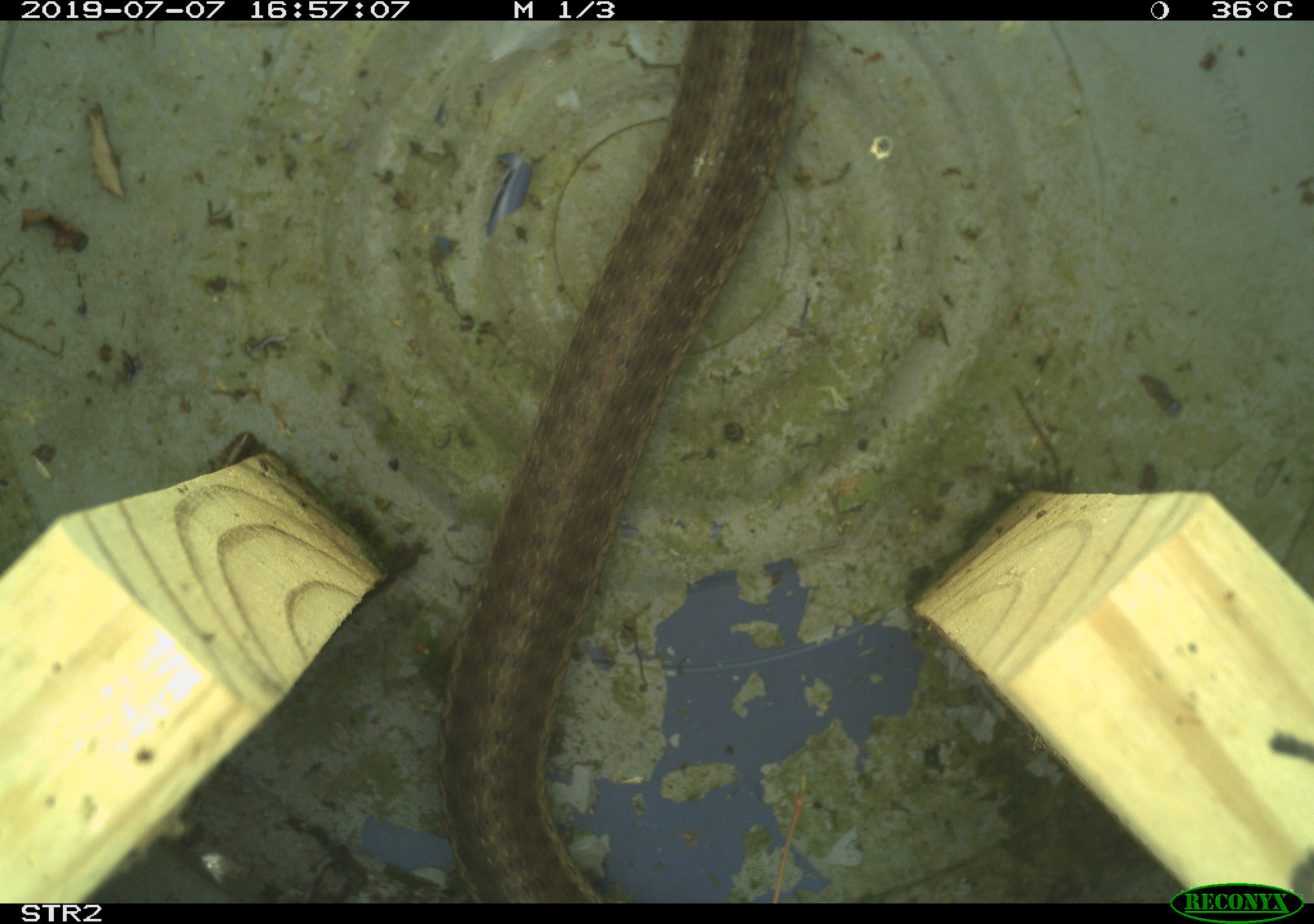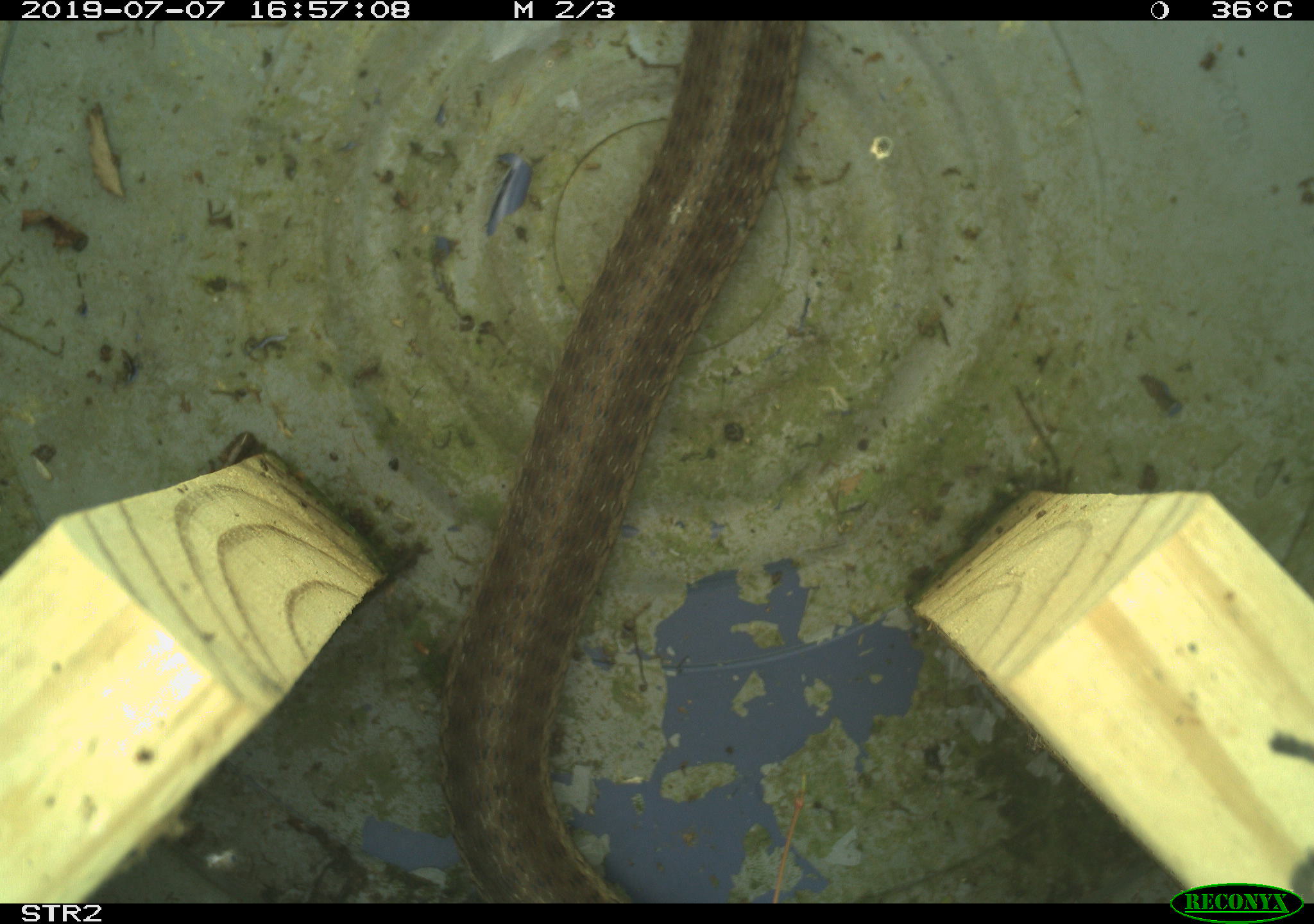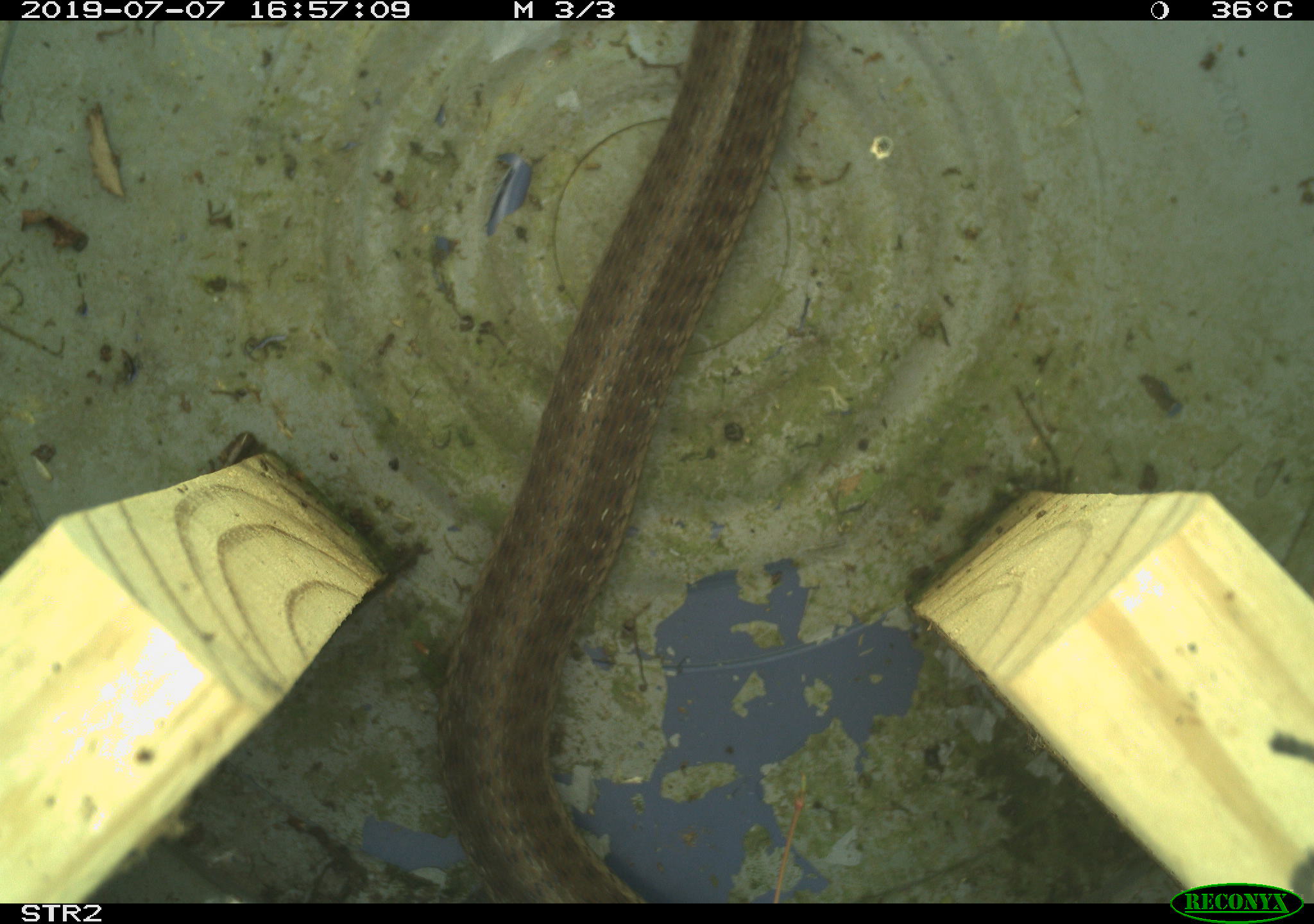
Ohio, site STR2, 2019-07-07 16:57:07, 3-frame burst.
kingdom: Animalia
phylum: Chordata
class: Reptilia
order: Squamata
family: Colubridae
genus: Thamnophis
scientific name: Thamnophis sirtalis sirtalis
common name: eastern gartersnake